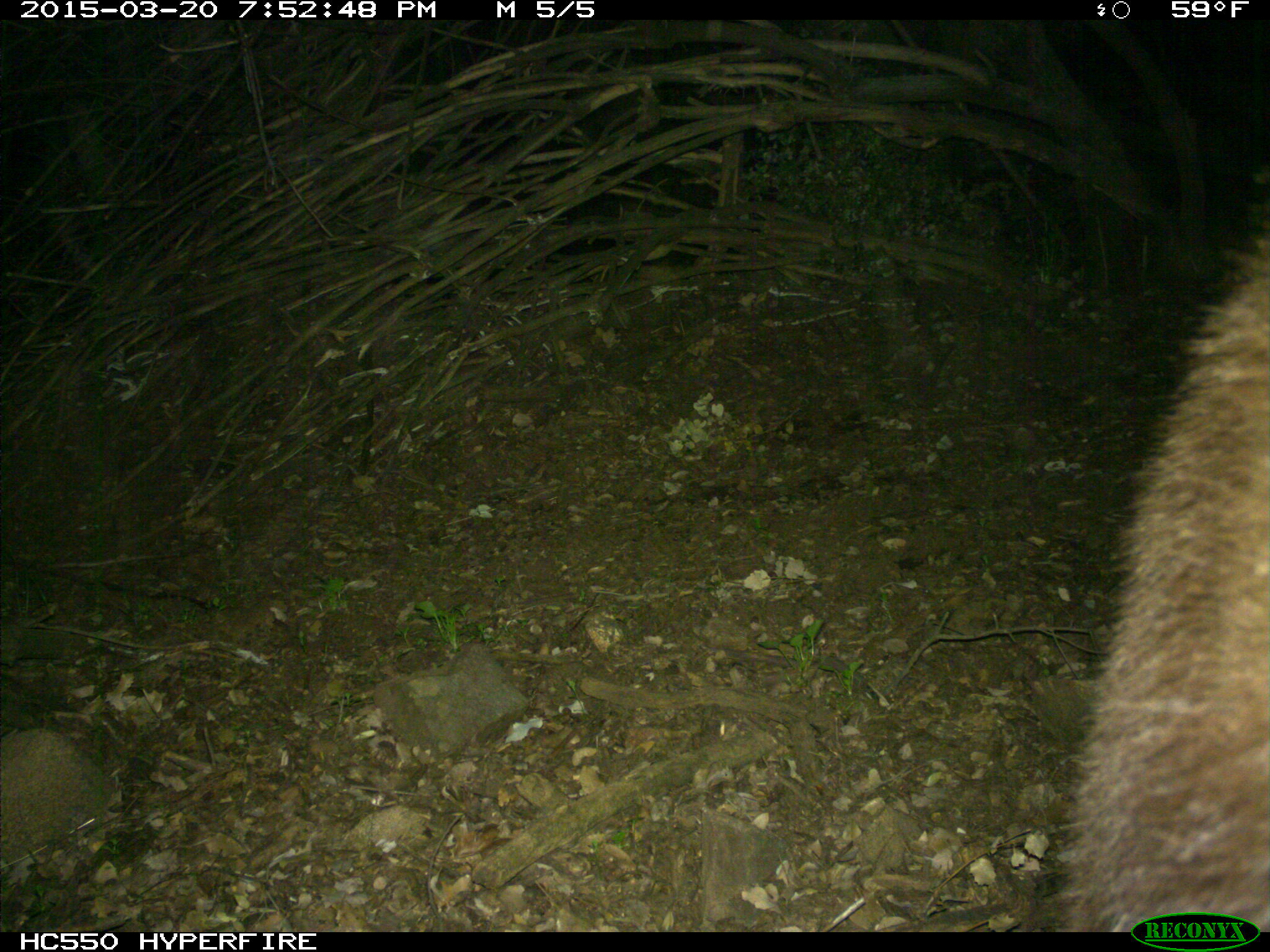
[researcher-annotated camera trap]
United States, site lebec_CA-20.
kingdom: Animalia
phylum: Chordata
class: Mammalia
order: Carnivora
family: Ursidae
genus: Ursus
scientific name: Ursus americanus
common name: american black bear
Ursus americanus (american black bear).